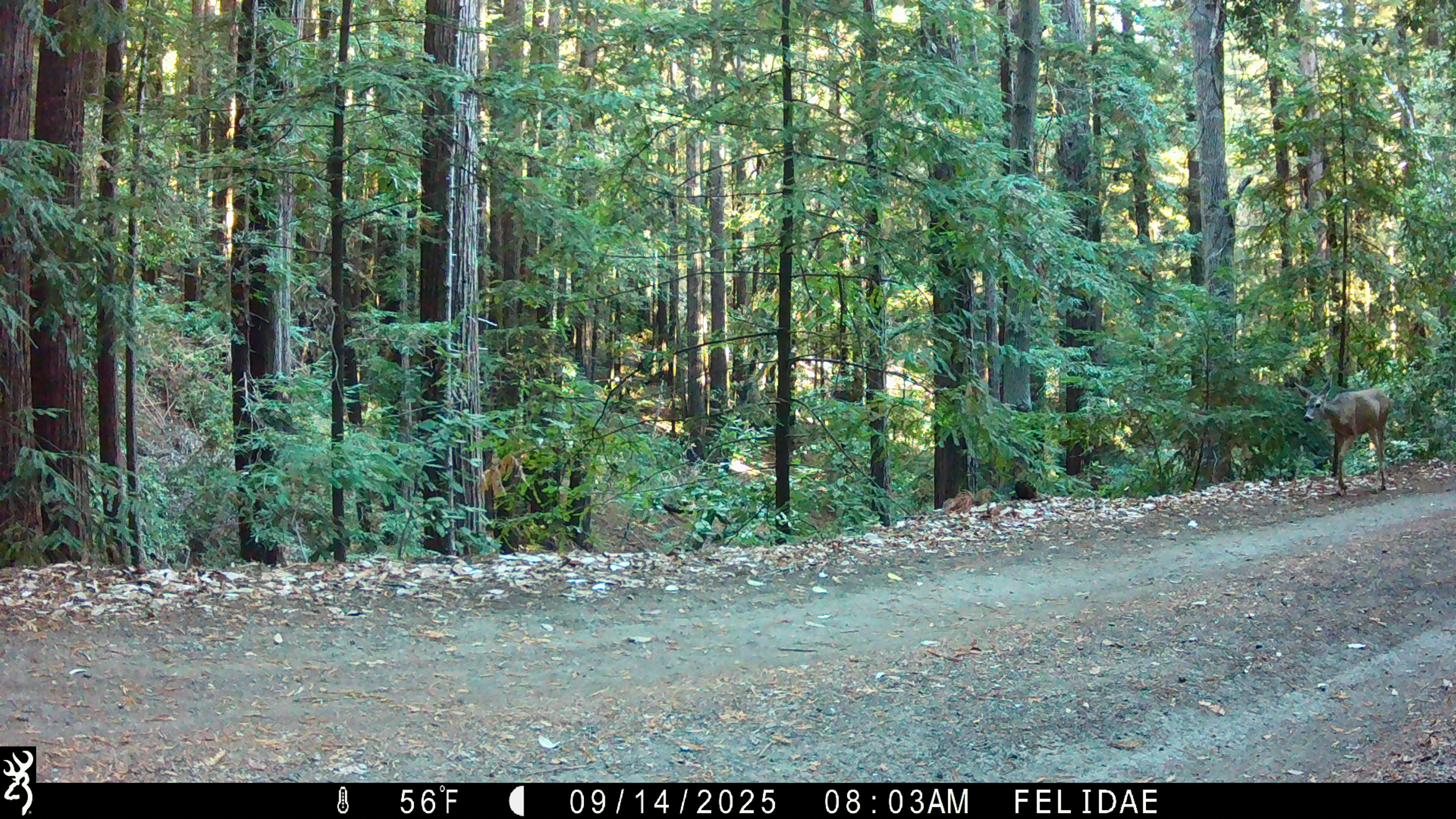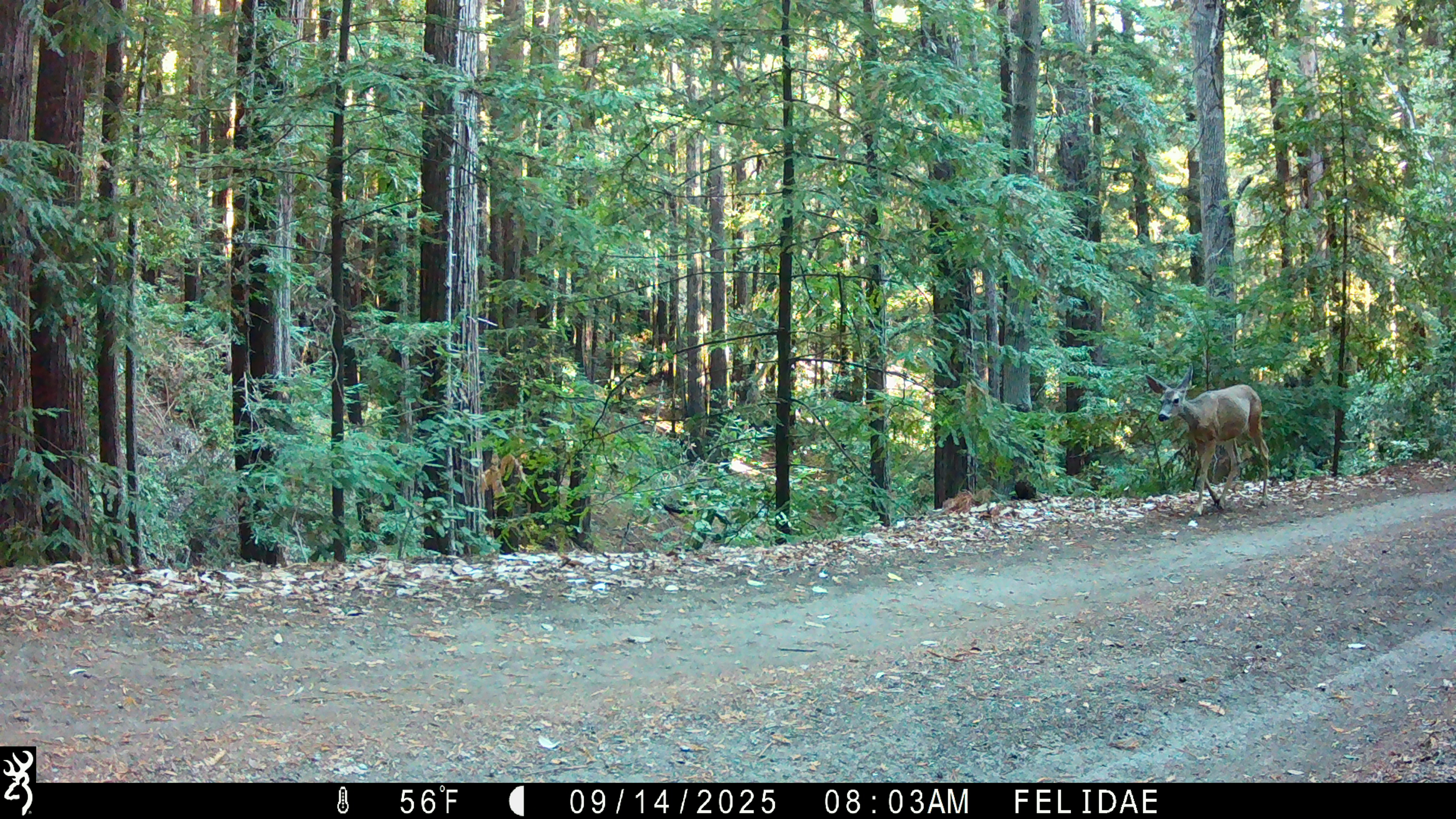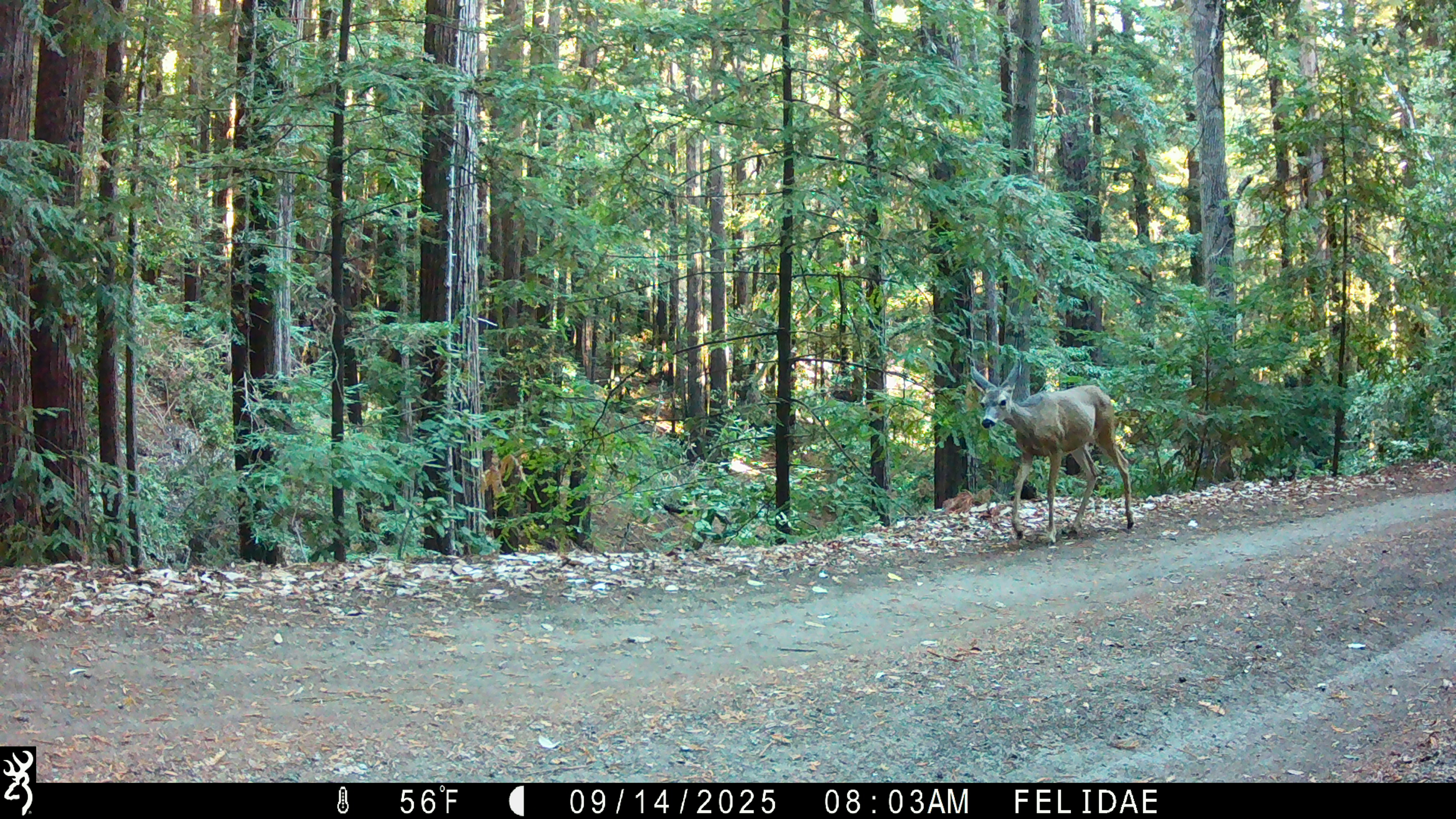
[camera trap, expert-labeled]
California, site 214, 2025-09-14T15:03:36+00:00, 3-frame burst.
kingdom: Animalia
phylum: Chordata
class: Mammalia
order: Artiodactyla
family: Cervidae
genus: Odocoileus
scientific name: Odocoileus hemionus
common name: mule deer